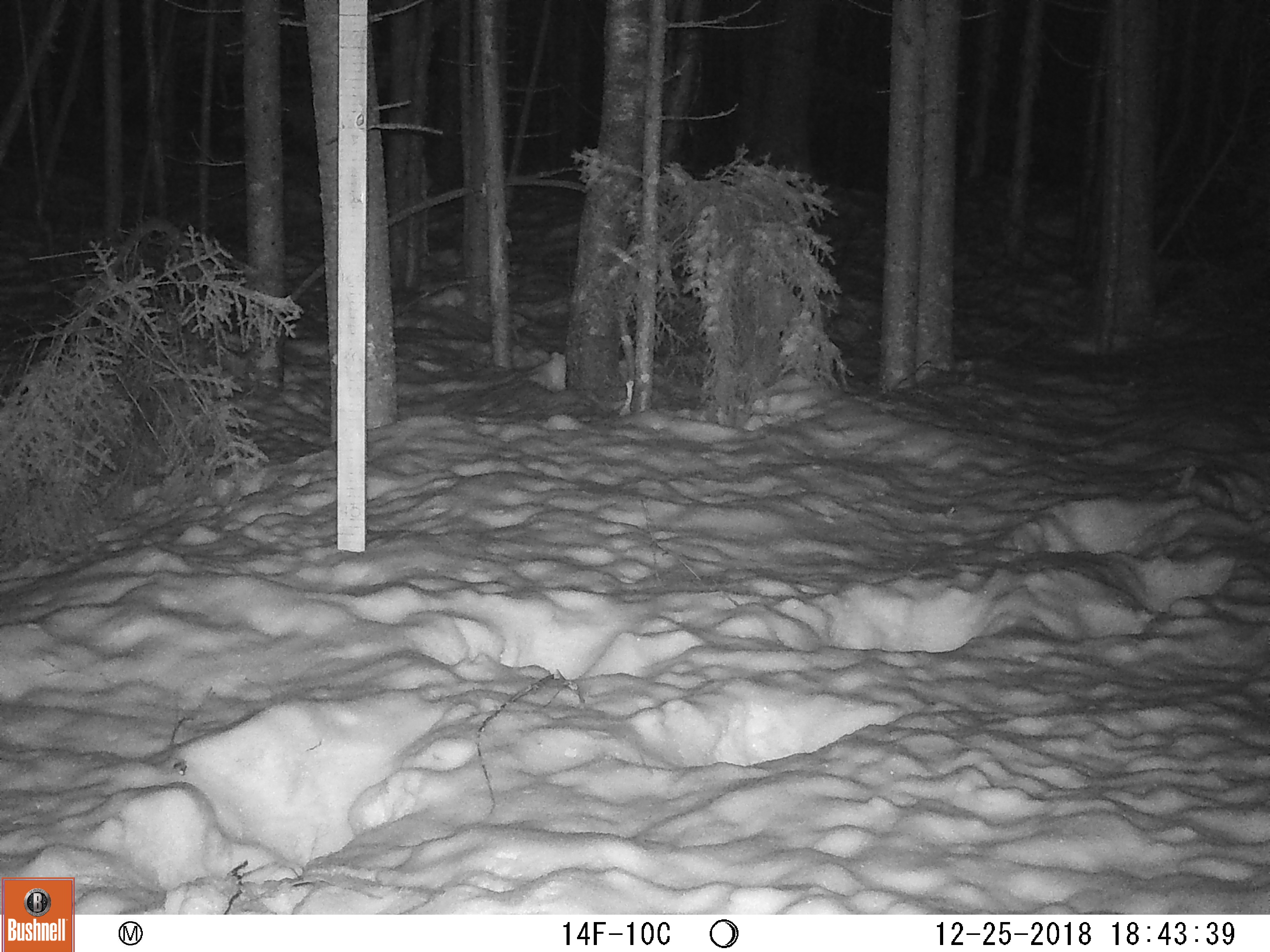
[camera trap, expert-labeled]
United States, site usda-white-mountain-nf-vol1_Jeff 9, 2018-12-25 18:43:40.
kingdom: Animalia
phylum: Chordata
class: Mammalia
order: Artiodactyla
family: Cervidae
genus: Alces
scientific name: Alces alces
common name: moose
Moose (Alces alces).